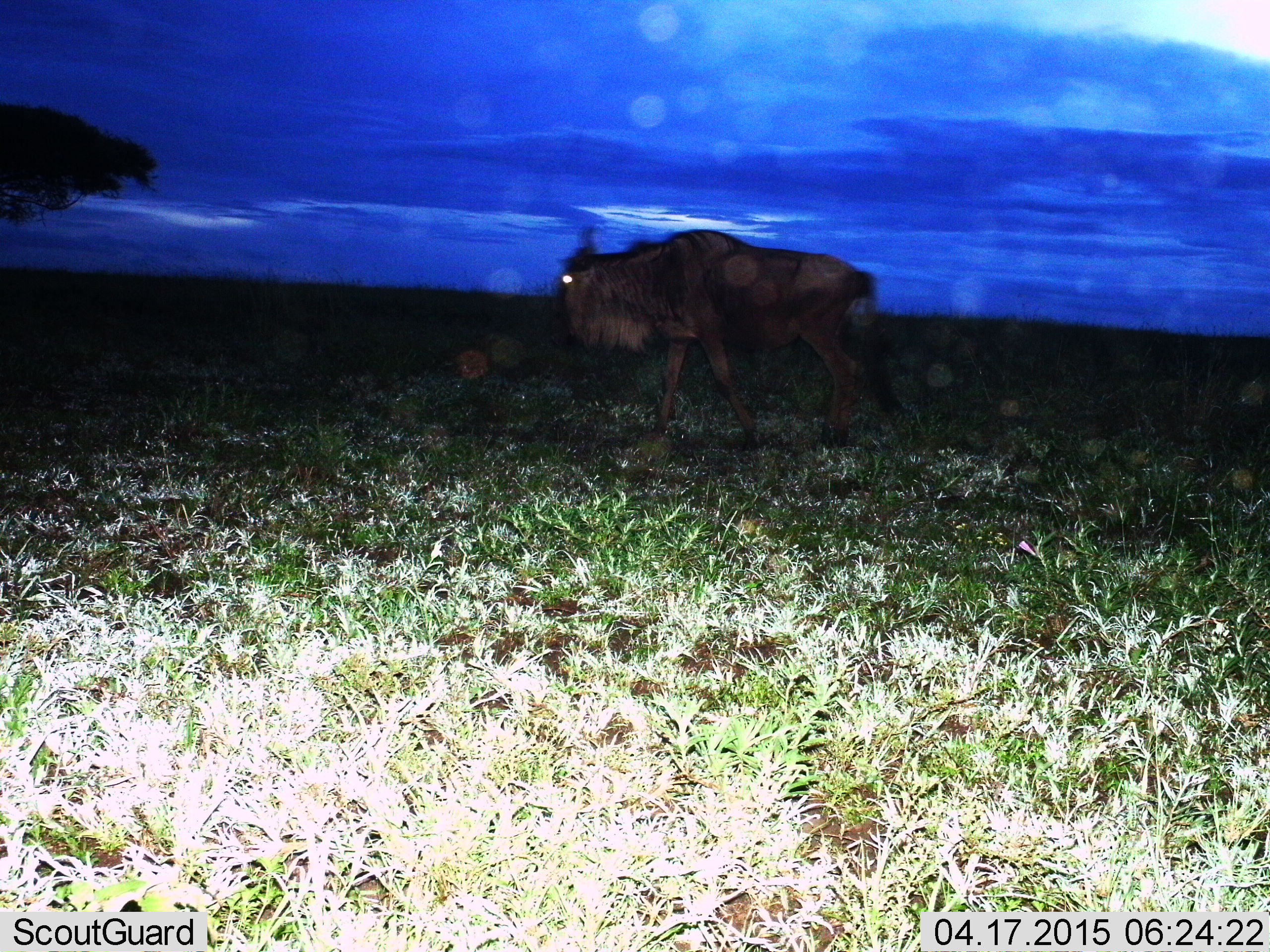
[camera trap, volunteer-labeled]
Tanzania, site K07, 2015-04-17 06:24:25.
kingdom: Animalia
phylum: Chordata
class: Mammalia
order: Artiodactyla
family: Bovidae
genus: Connochaetes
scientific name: Connochaetes taurinus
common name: blue wildebeest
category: wildebeest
Wildebeest (blue wildebeest) (Connochaetes taurinus), count 1. Behavior (volunteer vote fractions): standing 0%, resting 0%, moving 100%, interacting 0%. Young present (vote fraction): 0%. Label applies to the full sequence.